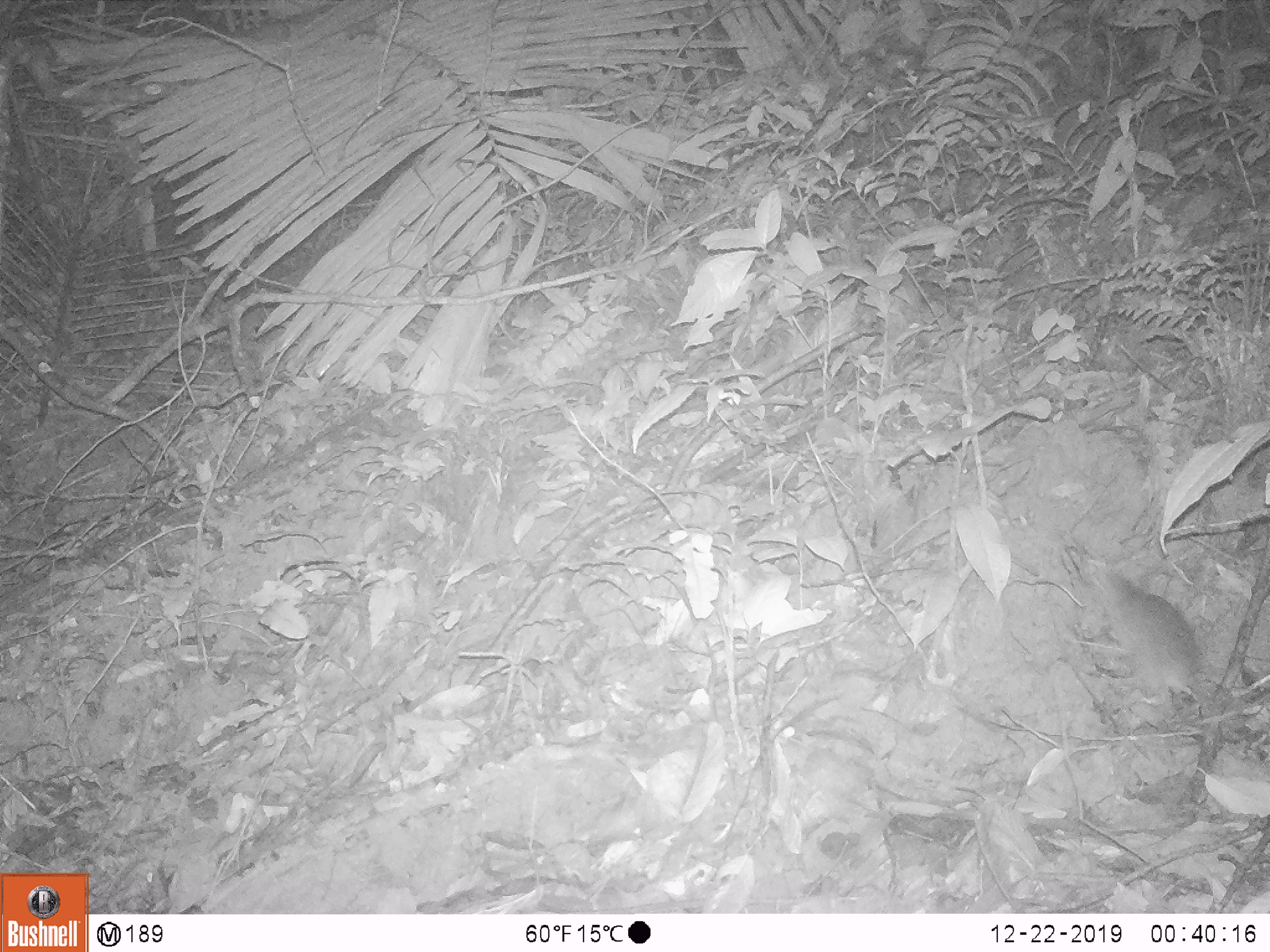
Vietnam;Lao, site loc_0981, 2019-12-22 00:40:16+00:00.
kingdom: Animalia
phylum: Chordata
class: Mammalia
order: Rodentia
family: Muridae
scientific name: Muridae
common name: old-world mice and rats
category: unidentified murid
Unidentified murid (old-world mice and rats) (Muridae). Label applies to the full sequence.